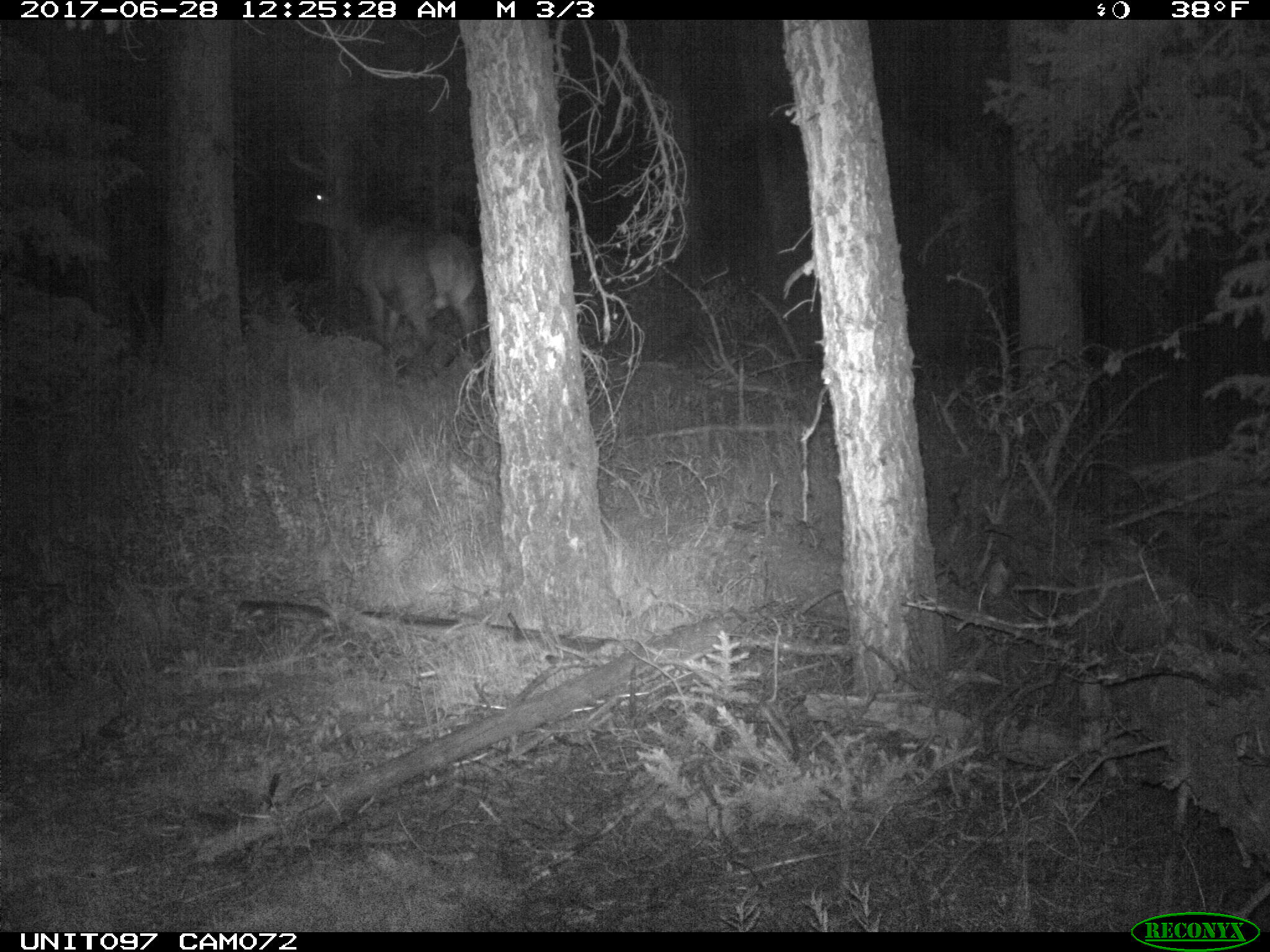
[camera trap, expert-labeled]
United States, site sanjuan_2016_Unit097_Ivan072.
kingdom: Animalia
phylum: Chordata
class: Mammalia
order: Artiodactyla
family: Cervidae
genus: Cervus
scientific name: Cervus elaphus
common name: red deer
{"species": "Cervus elaphus (red deer)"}